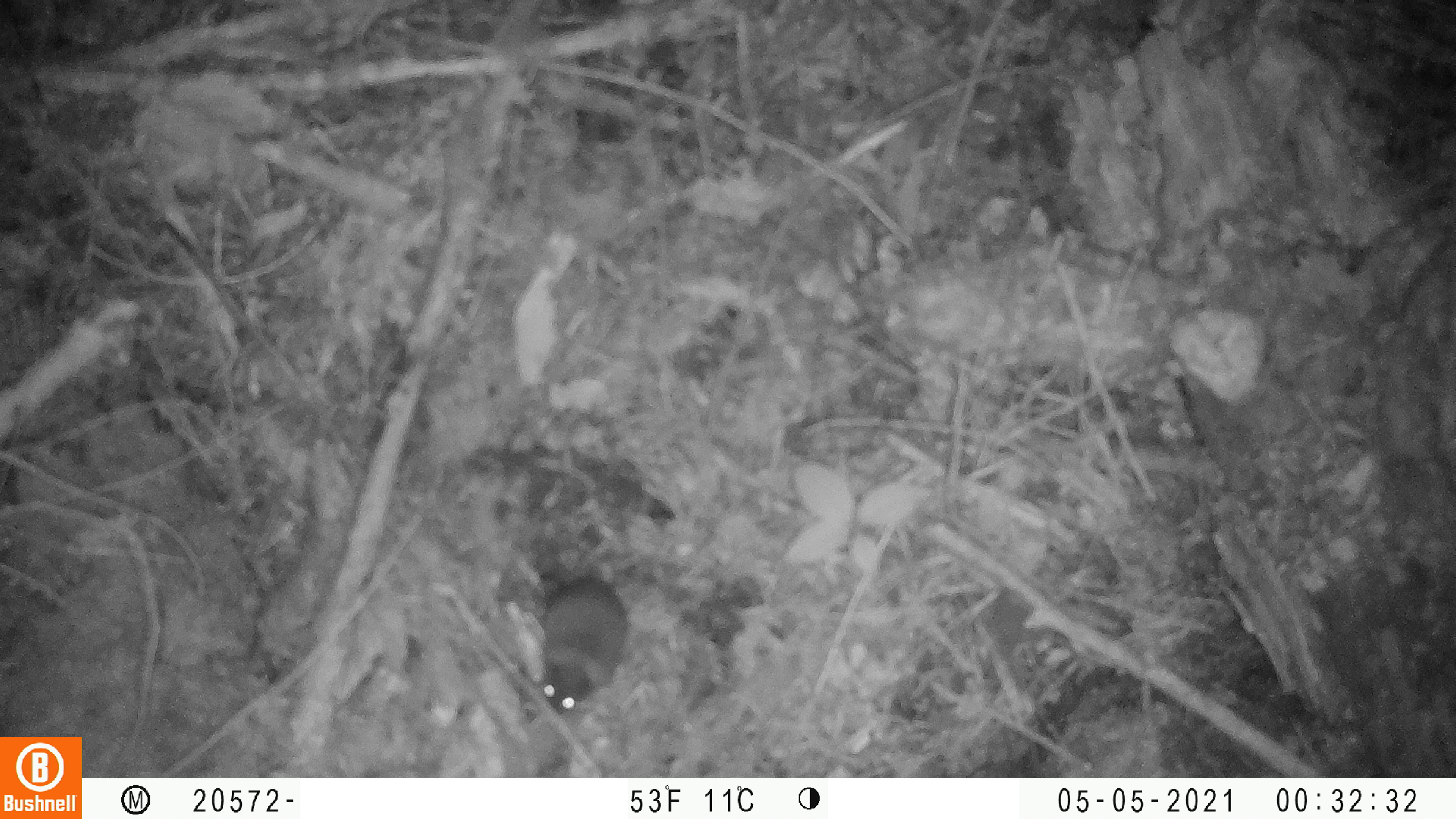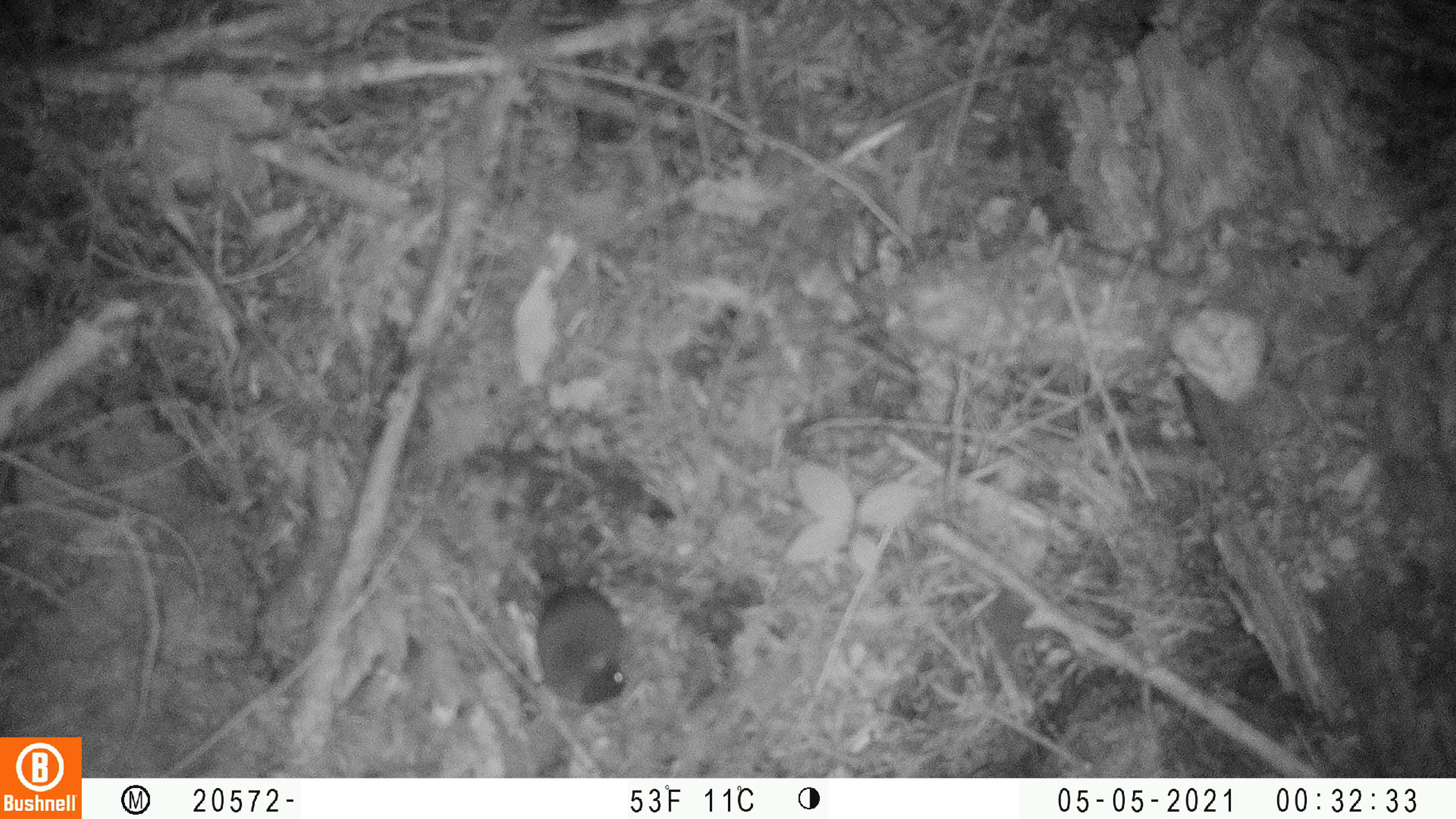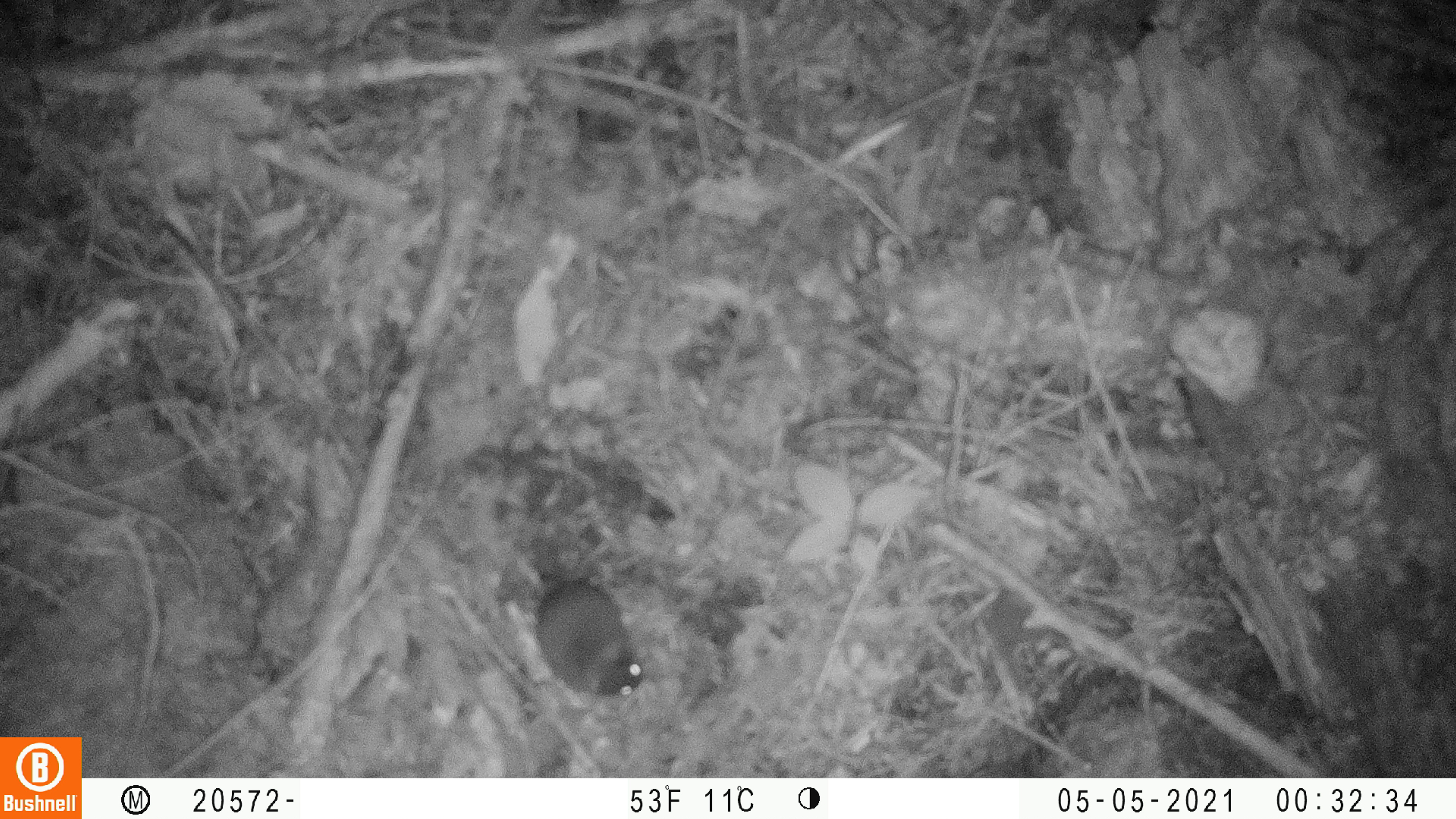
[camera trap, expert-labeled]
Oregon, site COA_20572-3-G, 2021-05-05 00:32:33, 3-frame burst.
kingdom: Animalia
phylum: Chordata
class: Mammalia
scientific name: Mammalia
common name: small mammal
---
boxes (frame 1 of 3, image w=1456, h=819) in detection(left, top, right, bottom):
small mammal: detection(531, 559, 638, 712)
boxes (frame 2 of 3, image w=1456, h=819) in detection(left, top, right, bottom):
small mammal: detection(535, 521, 635, 709)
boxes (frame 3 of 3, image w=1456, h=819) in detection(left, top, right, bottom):
small mammal: detection(527, 540, 647, 700)